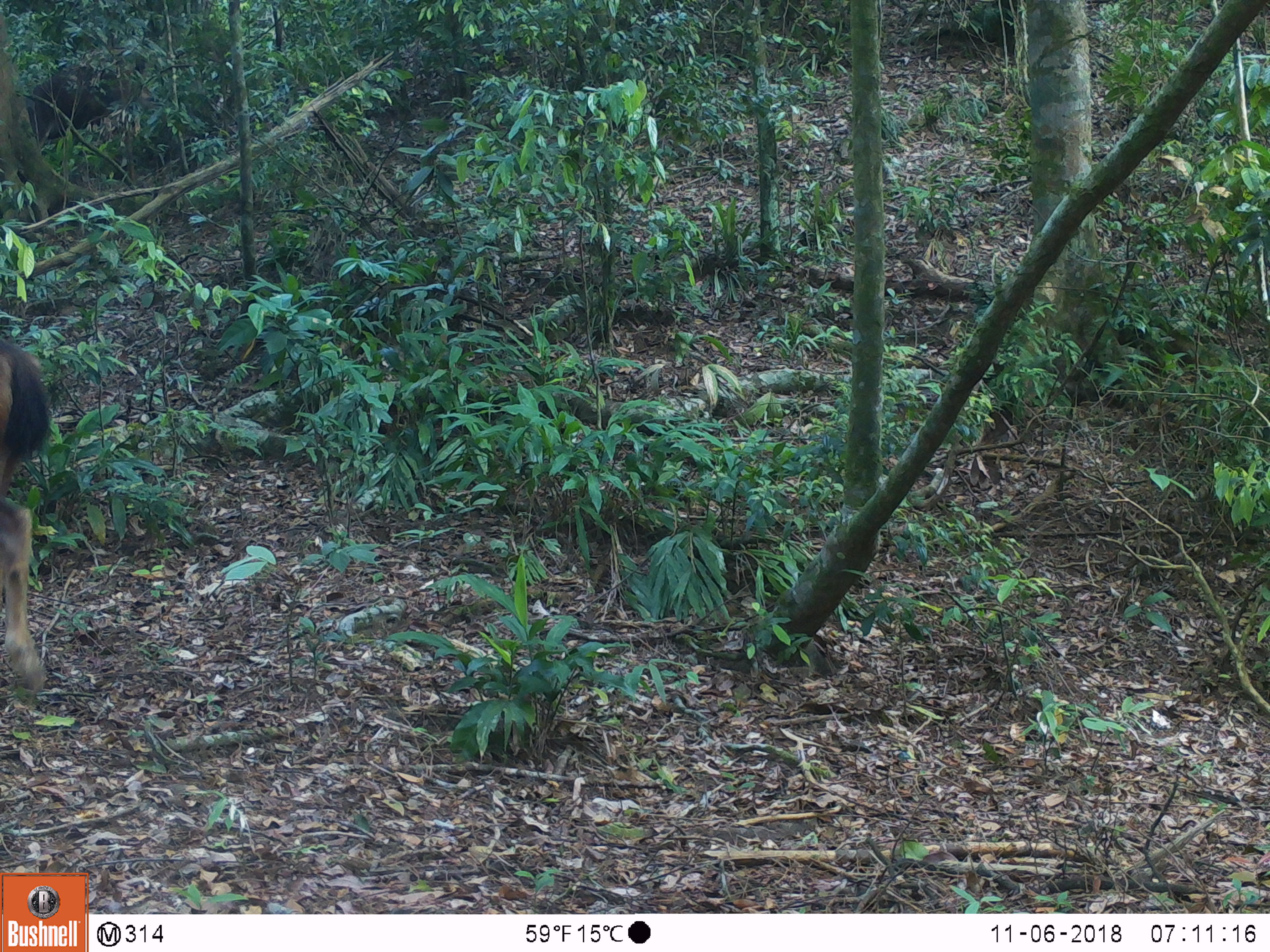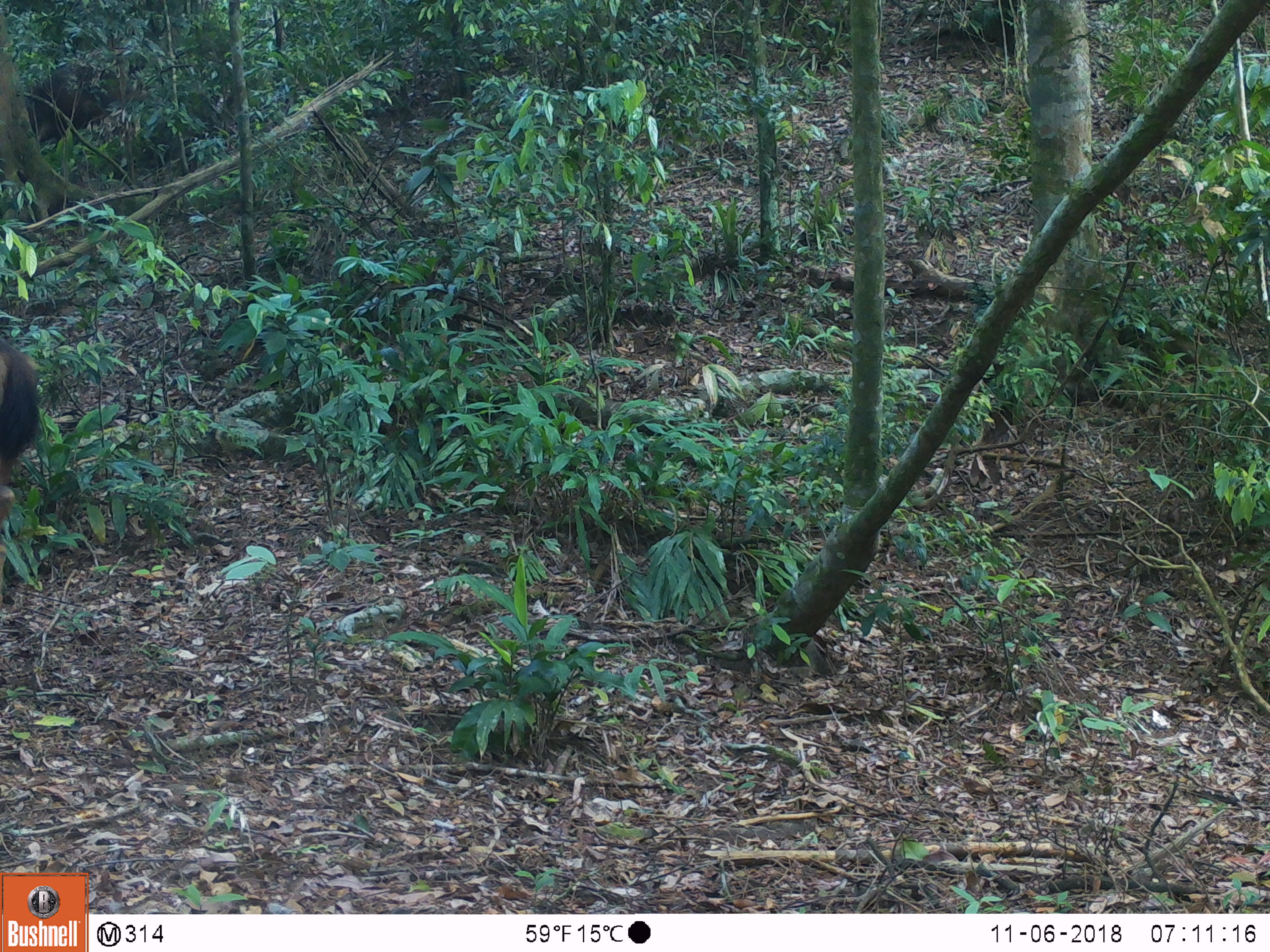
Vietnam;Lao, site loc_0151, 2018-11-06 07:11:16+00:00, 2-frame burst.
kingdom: Animalia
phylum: Chordata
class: Mammalia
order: Artiodactyla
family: Cervidae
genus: Rusa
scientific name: Rusa unicolor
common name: sambar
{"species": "sambar (Rusa unicolor)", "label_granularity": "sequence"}